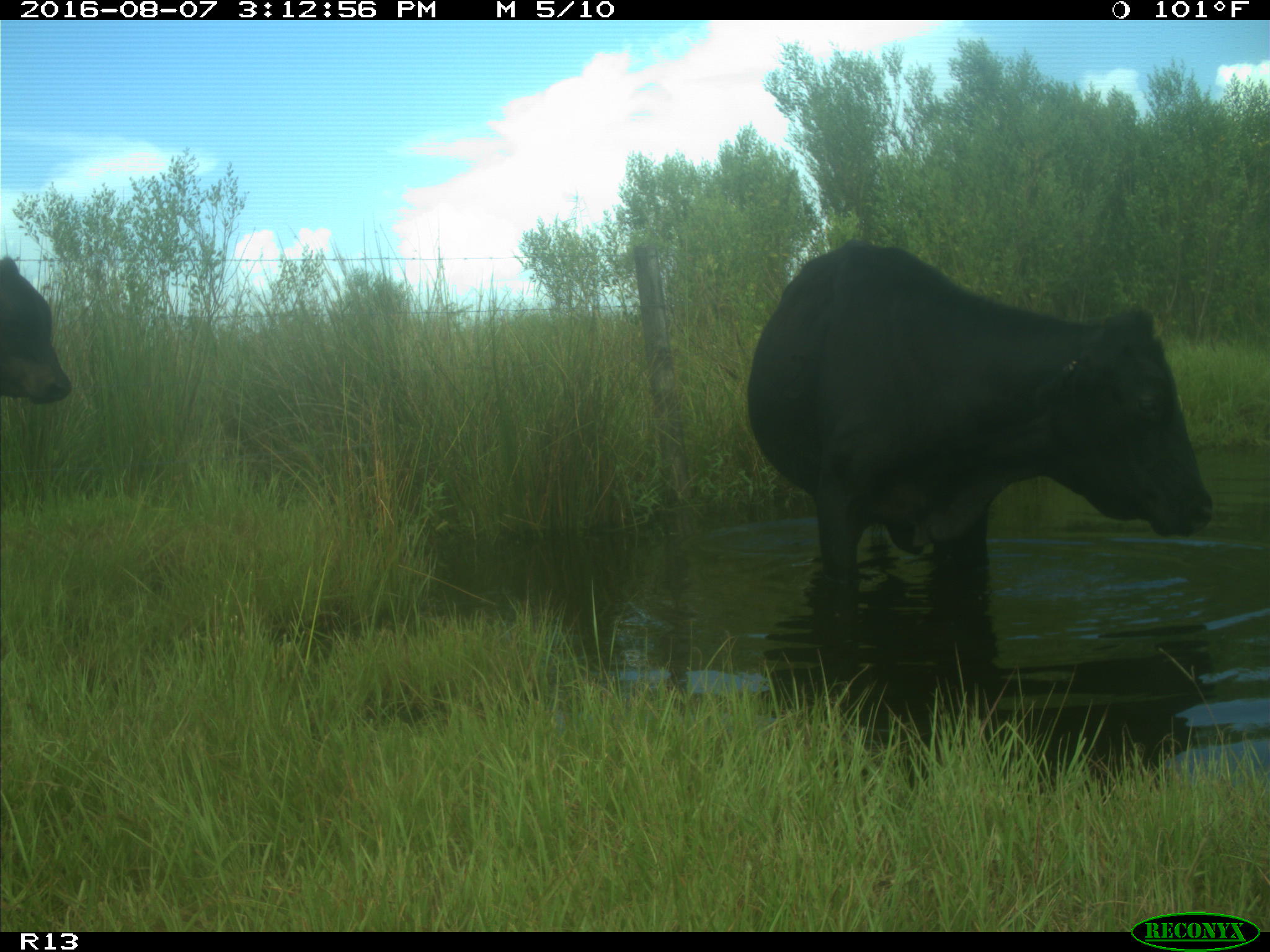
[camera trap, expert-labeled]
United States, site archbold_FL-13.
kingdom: Animalia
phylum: Chordata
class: Mammalia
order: Artiodactyla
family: Bovidae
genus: Bos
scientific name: Bos taurus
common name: domestic cow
Bos taurus (domestic cow).